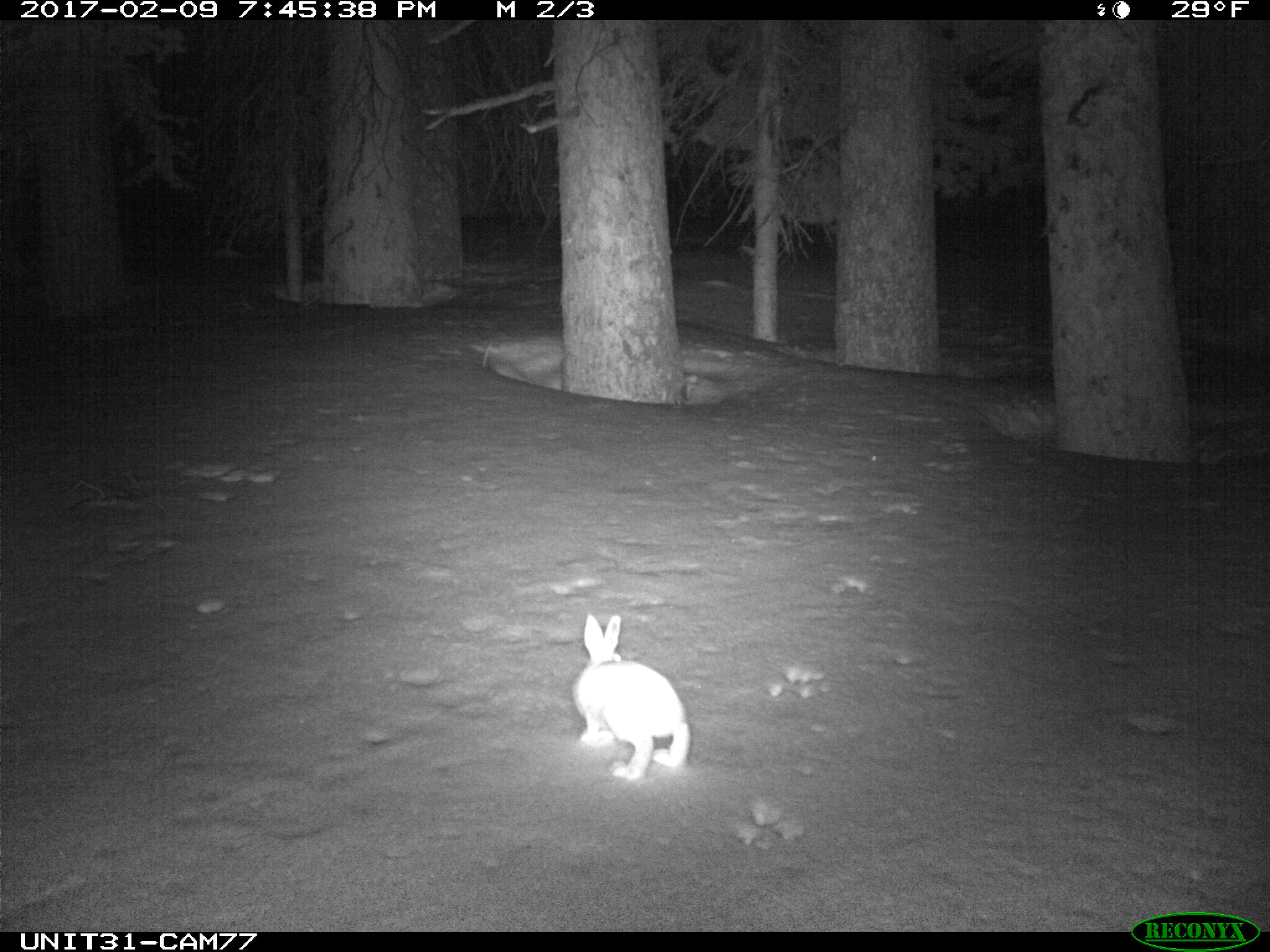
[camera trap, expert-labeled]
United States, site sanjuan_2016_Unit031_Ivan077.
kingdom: Animalia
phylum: Chordata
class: Mammalia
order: Lagomorpha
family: Leporidae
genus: Lepus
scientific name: Lepus americanus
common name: snowshoe hare